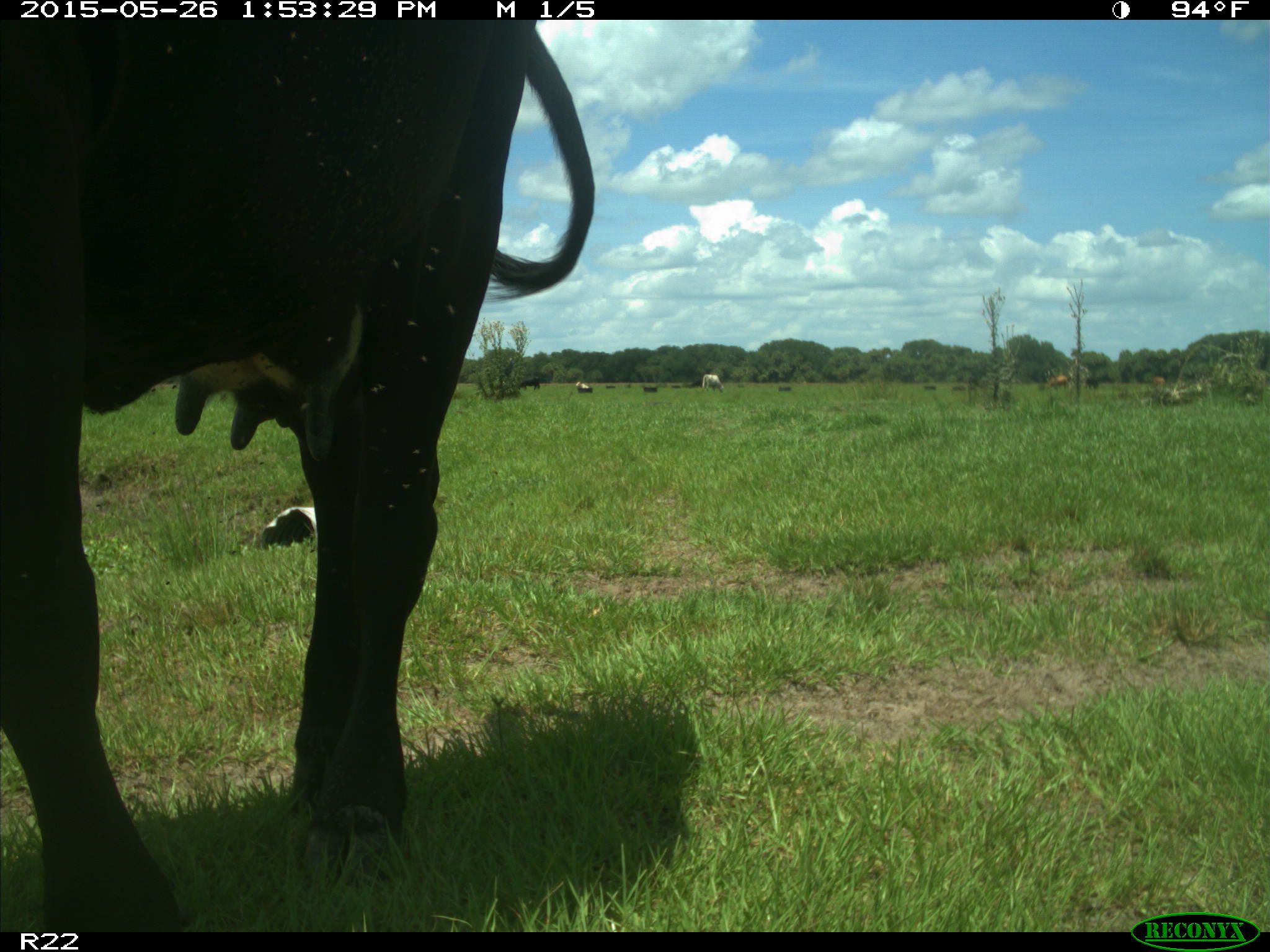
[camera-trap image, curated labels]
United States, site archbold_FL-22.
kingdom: Animalia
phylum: Chordata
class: Mammalia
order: Artiodactyla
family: Bovidae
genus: Bos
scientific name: Bos taurus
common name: domestic cow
Bos taurus (domestic cow).